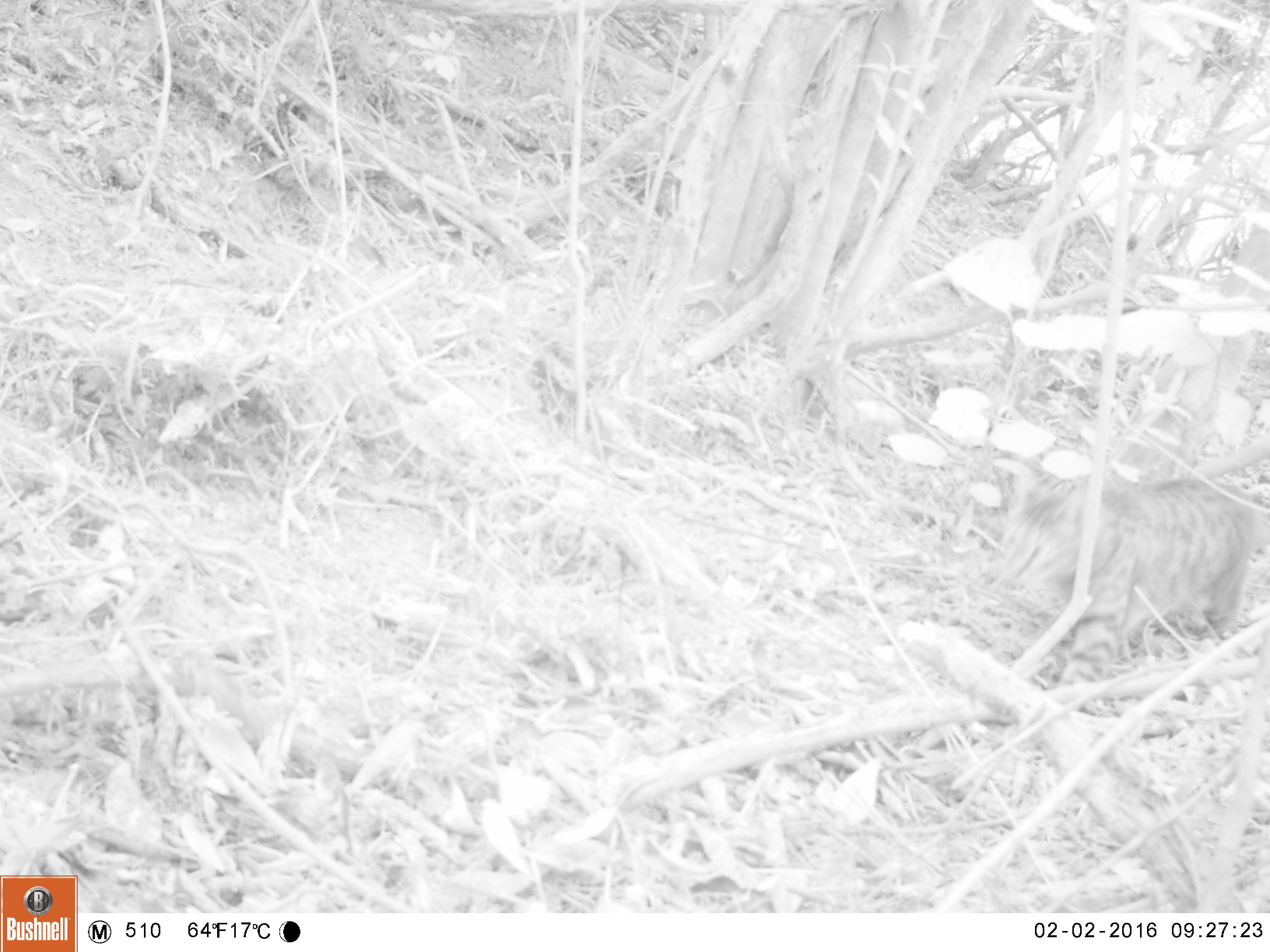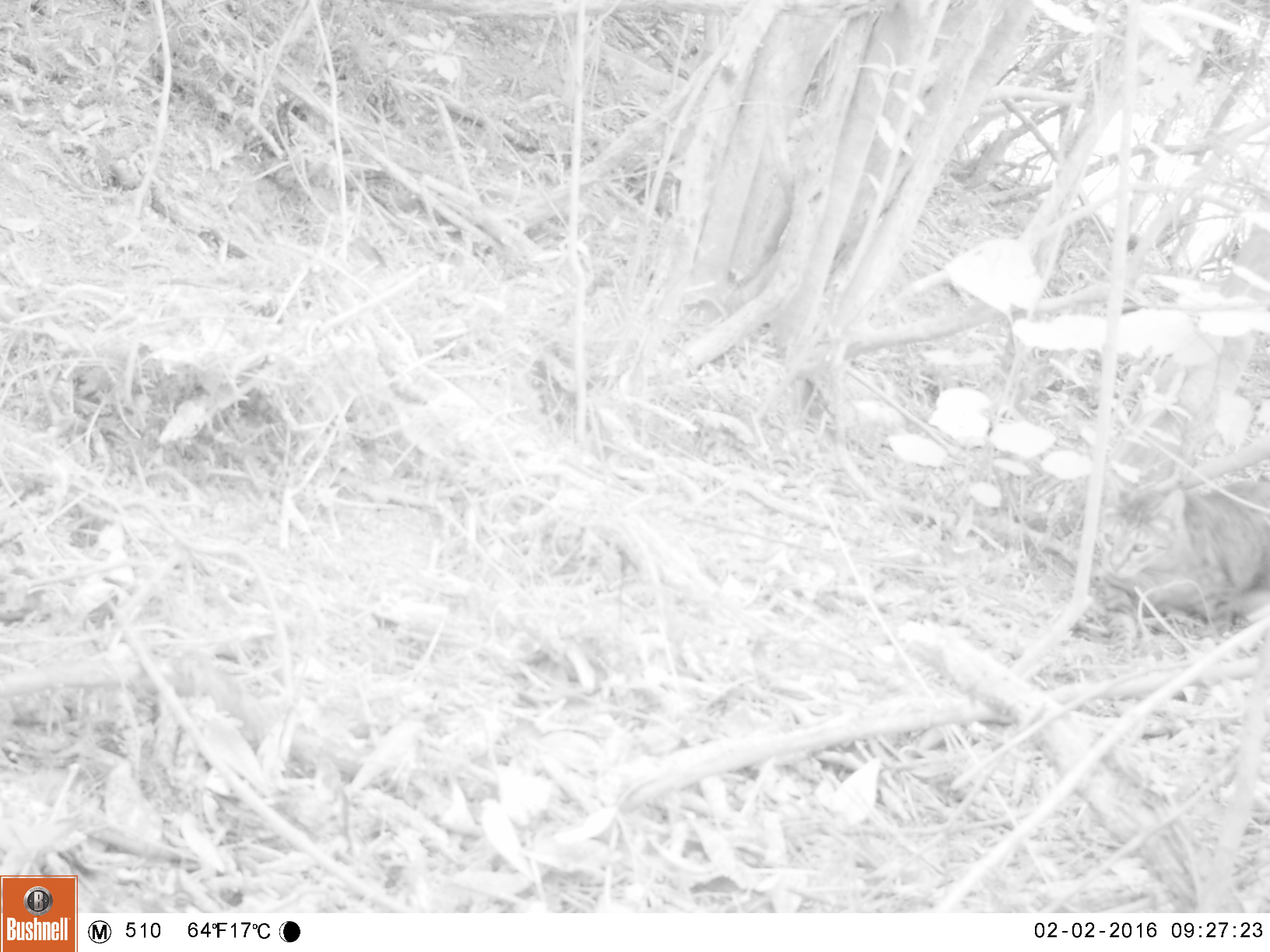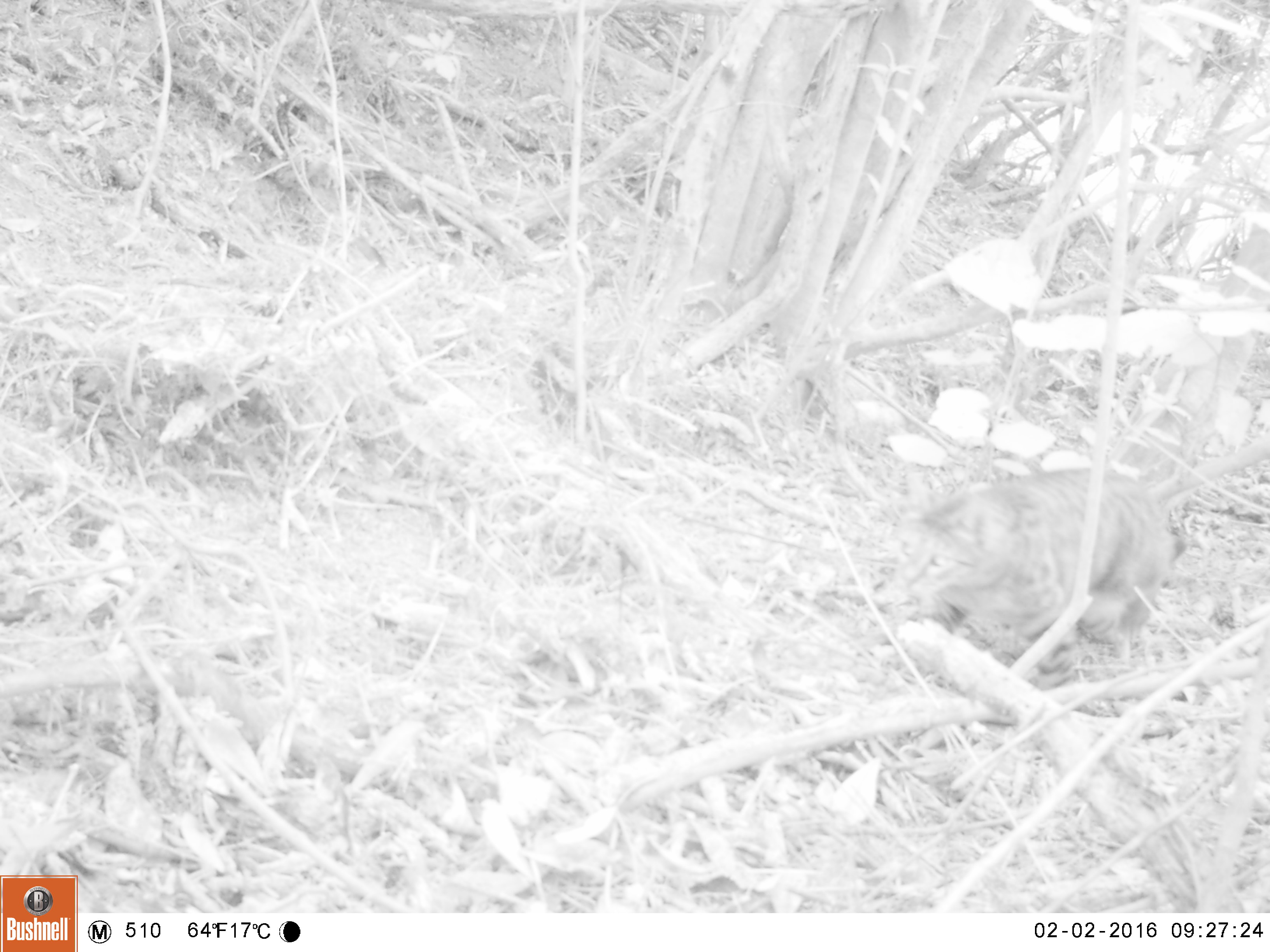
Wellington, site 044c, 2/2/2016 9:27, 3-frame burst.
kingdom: Animalia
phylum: Chordata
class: Mammalia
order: Carnivora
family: Felidae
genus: Felis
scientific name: Felis catus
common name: cat